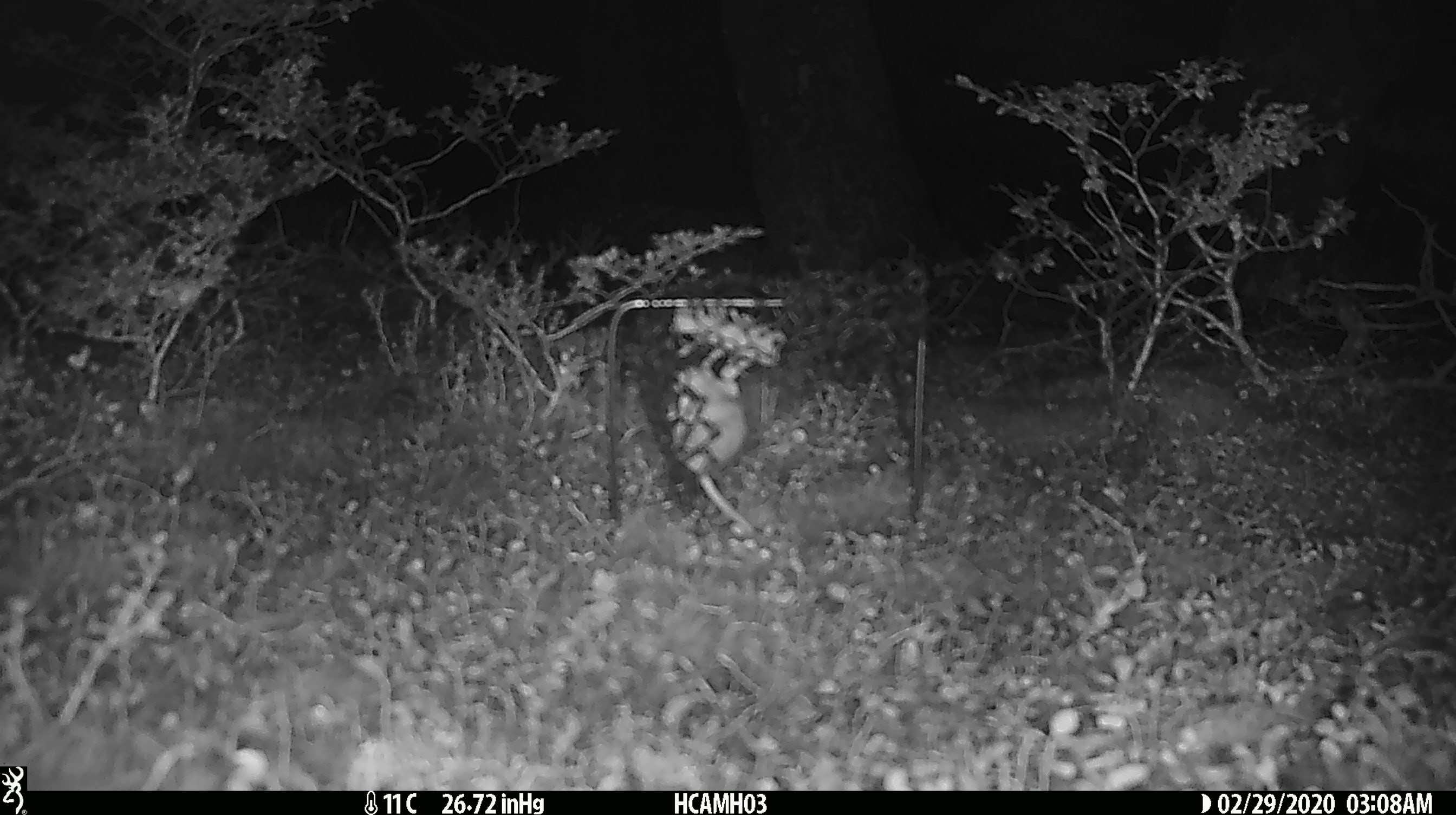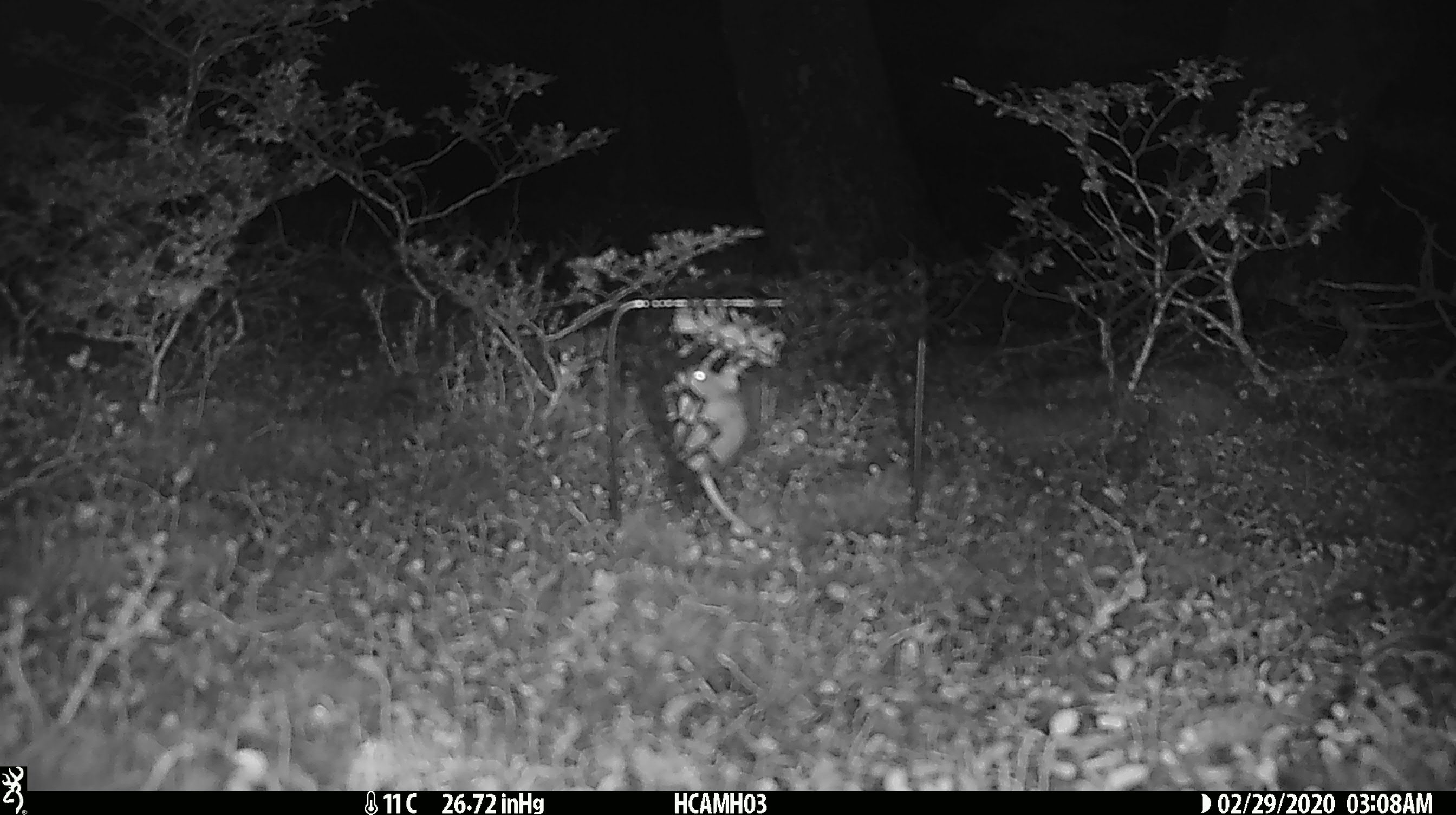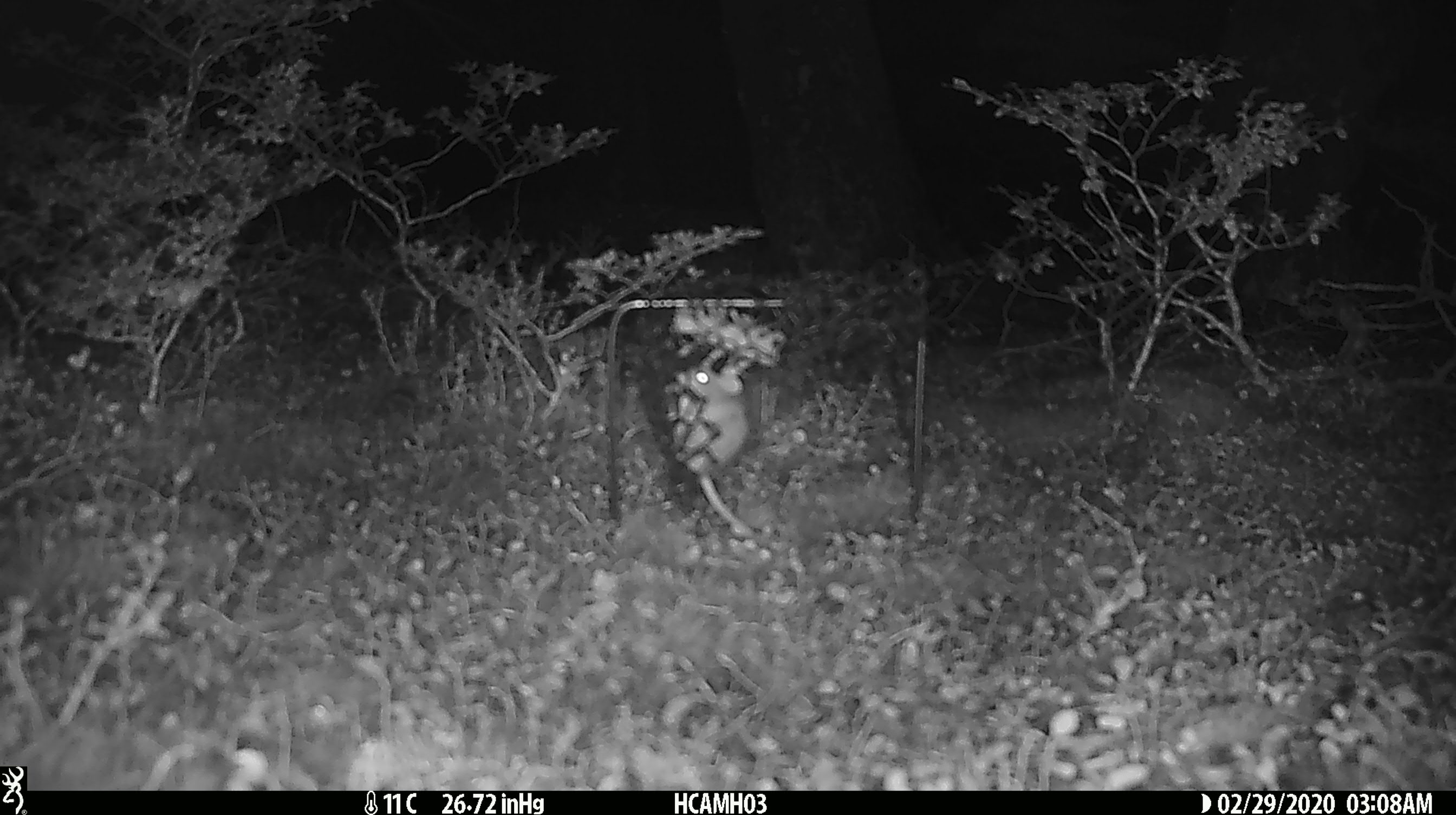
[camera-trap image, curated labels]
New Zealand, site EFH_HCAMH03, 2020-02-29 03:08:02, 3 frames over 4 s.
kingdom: Animalia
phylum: Chordata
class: Mammalia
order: Rodentia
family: Muridae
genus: Mus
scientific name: Mus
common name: mouse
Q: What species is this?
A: Mouse (Mus).